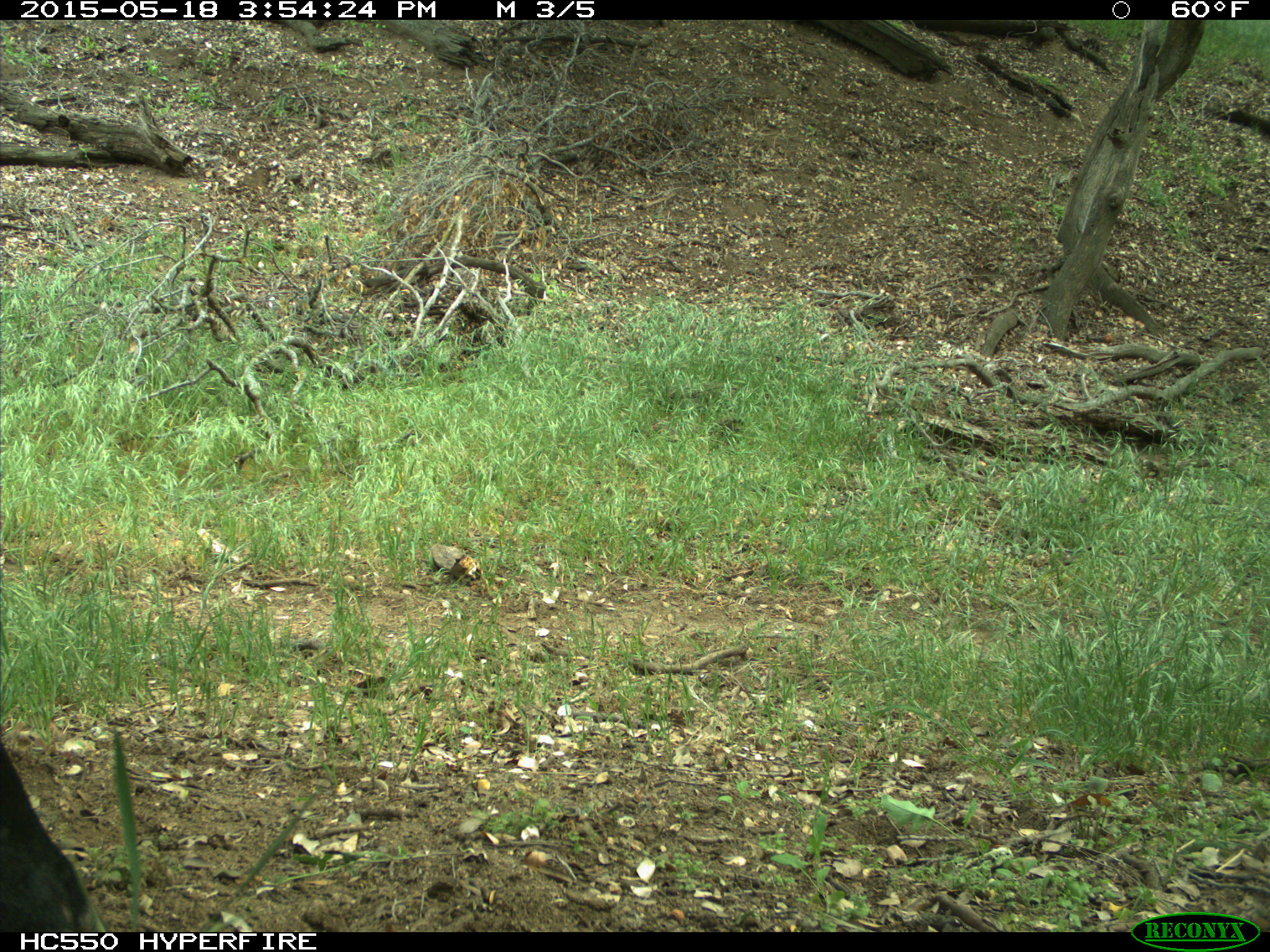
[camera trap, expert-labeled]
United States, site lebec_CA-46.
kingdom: Animalia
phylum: Chordata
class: Mammalia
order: Artiodactyla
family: Bovidae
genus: Bos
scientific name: Bos taurus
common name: domestic cow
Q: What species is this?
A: Bos taurus (domestic cow).